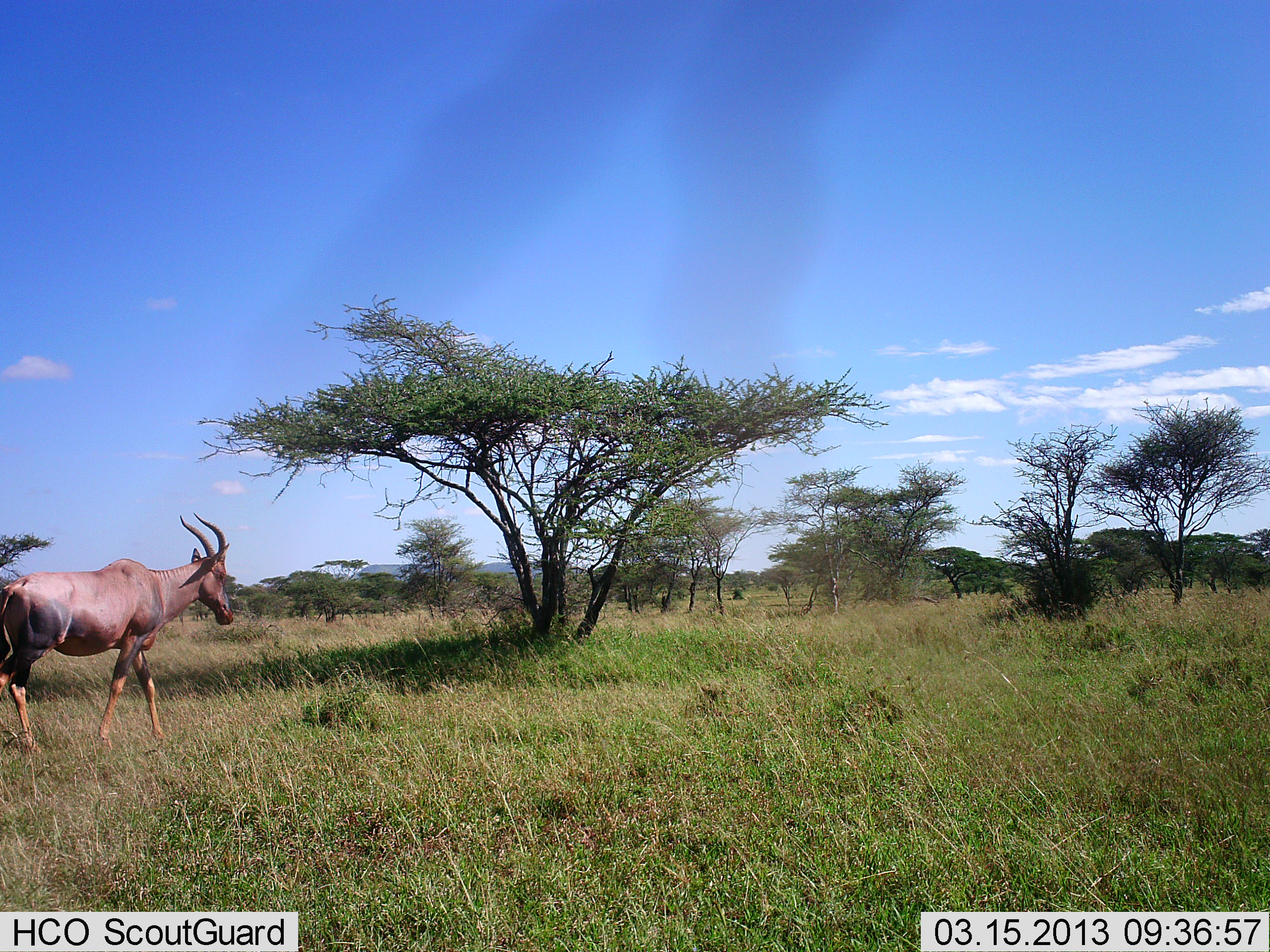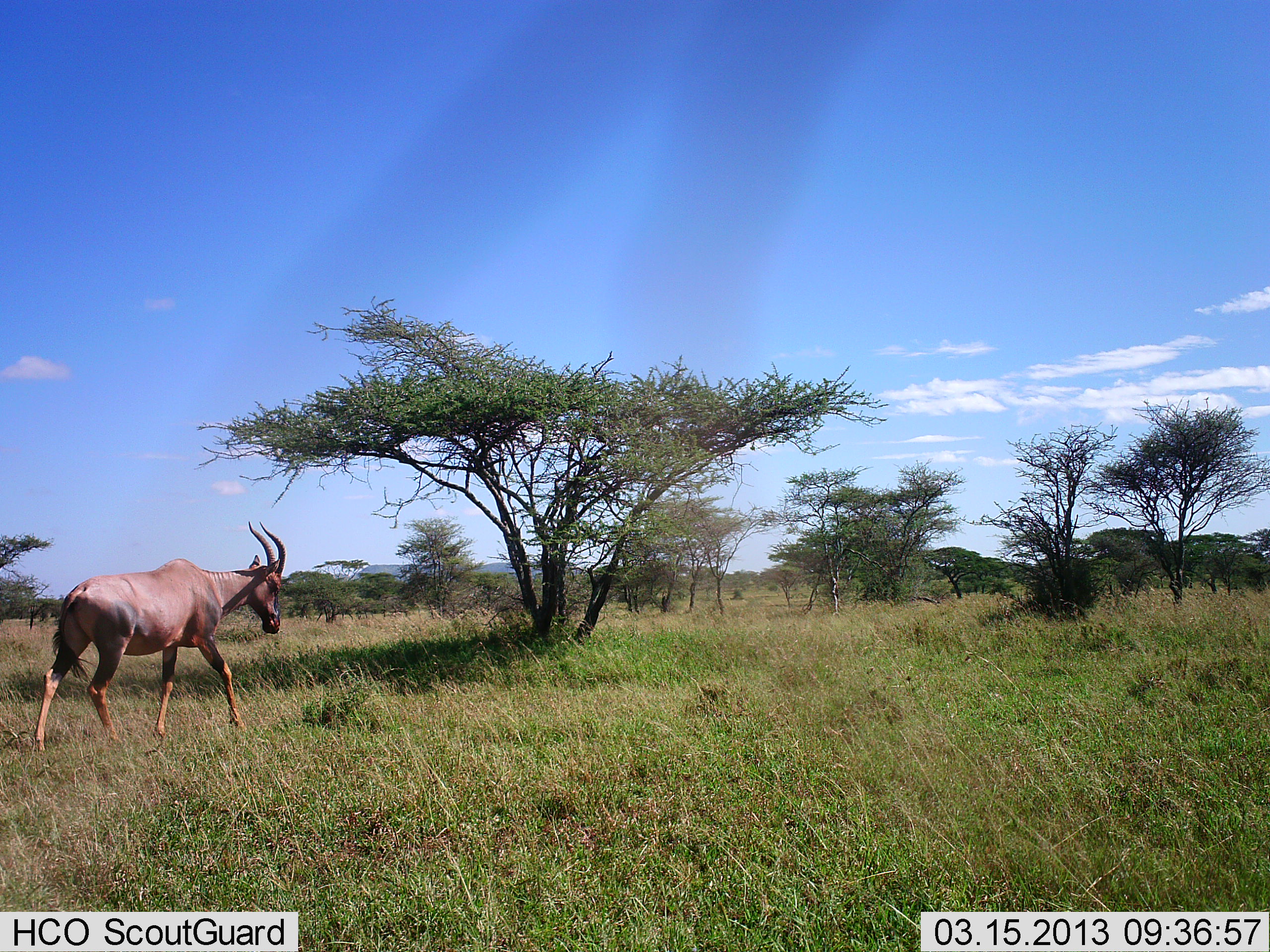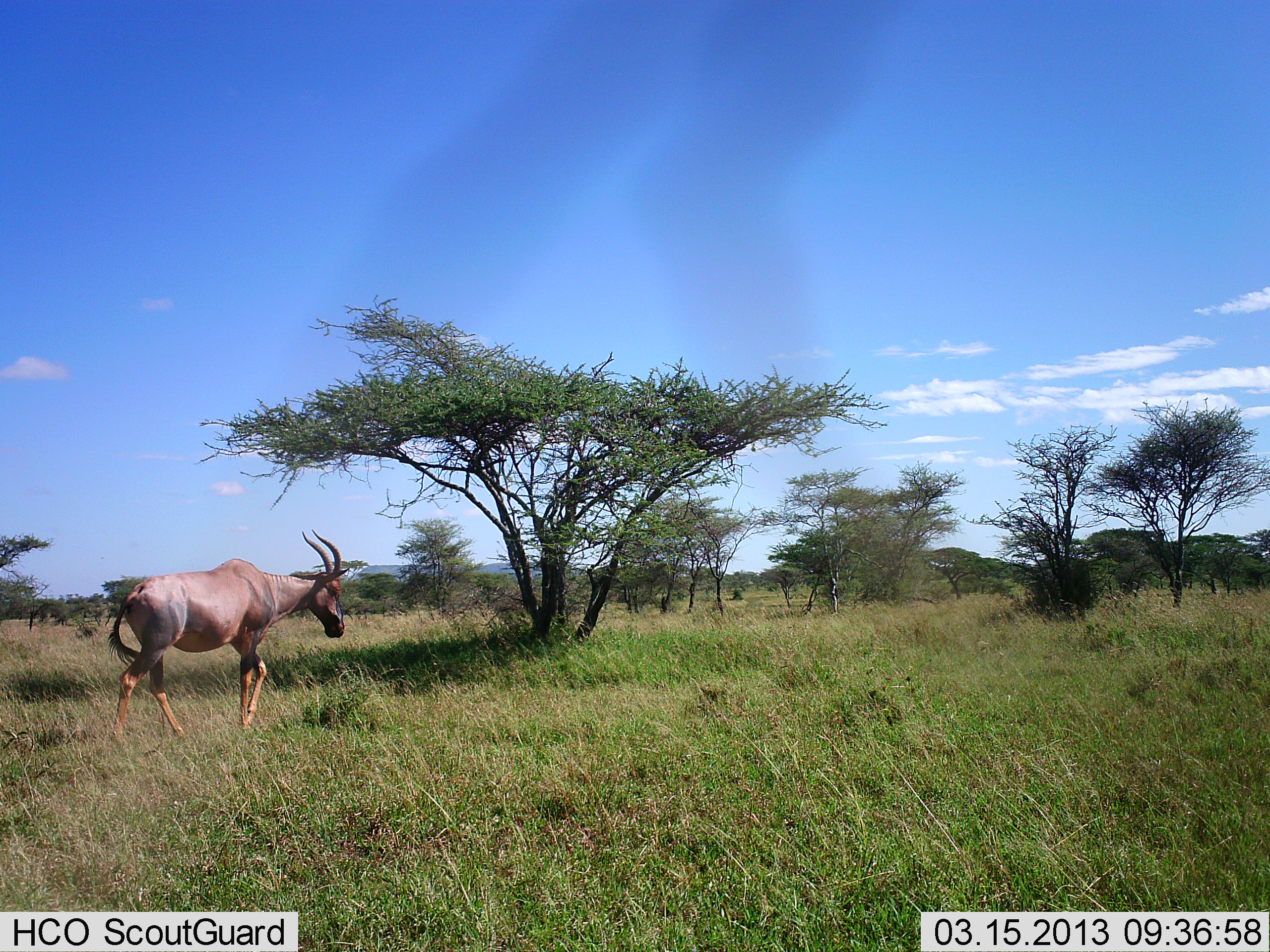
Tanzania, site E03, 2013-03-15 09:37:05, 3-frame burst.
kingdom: Animalia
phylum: Chordata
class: Mammalia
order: Artiodactyla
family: Bovidae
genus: Damaliscus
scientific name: Damaliscus lunatus jimela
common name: topi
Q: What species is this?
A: Topi (Damaliscus lunatus jimela).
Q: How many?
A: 1.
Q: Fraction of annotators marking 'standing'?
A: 3%.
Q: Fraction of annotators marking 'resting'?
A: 0%.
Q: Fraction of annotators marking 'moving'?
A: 97%.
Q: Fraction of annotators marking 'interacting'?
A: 0%.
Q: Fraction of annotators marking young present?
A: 0%.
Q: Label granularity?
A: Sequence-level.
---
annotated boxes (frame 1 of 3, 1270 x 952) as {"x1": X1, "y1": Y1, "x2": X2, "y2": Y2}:
animal: {"x1": 0, "y1": 513, "x2": 234, "y2": 758}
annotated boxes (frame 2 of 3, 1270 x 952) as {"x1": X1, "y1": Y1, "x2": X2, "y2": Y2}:
animal: {"x1": 31, "y1": 521, "x2": 287, "y2": 755}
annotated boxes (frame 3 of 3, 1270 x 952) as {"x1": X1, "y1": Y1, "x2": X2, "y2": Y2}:
animal: {"x1": 106, "y1": 528, "x2": 350, "y2": 745}